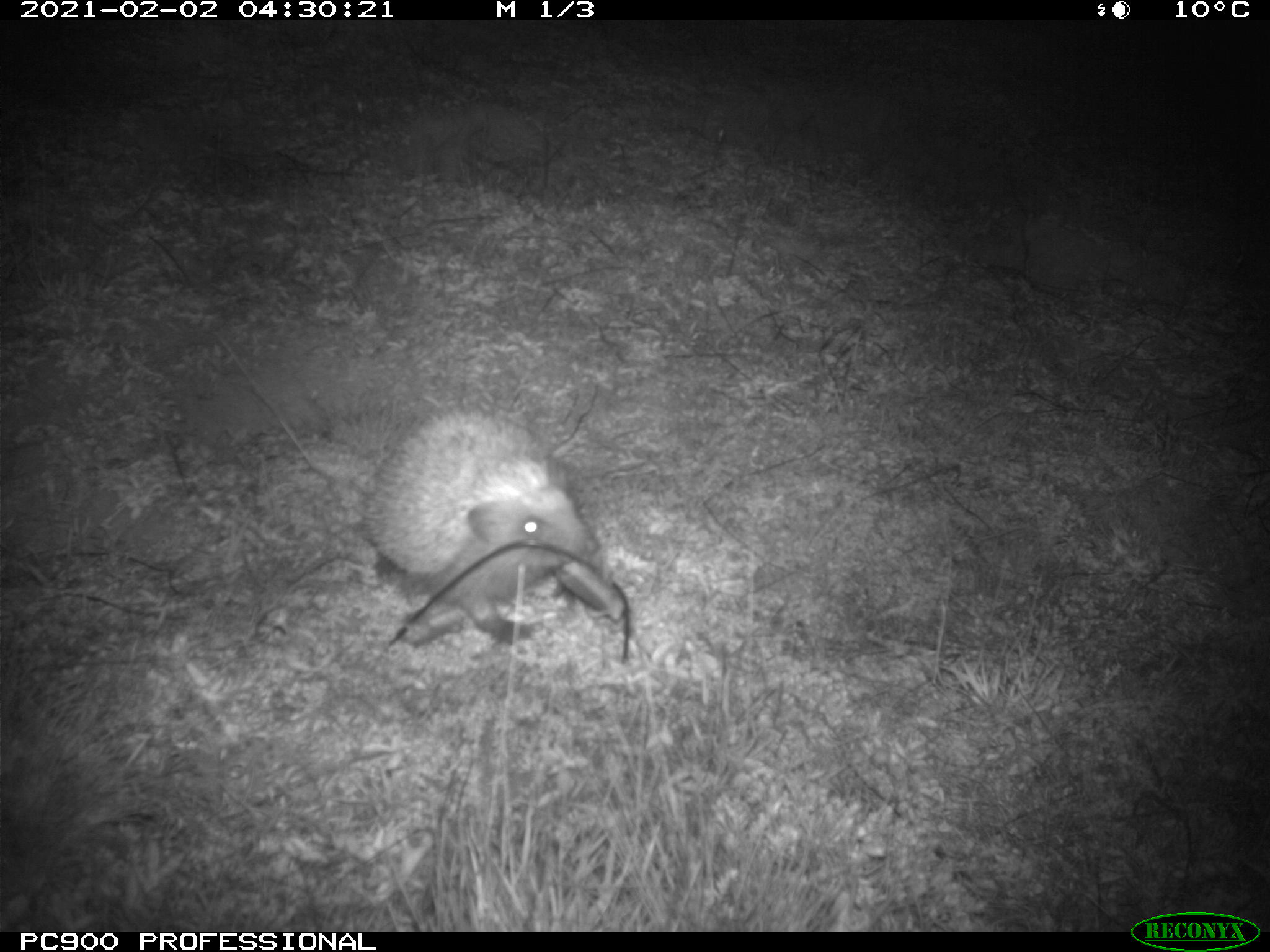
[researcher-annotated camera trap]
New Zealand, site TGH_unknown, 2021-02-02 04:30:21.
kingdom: Animalia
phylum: Chordata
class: Mammalia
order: Eulipotyphla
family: Erinaceidae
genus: Erinaceus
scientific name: Erinaceus europaeus europaeus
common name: european hedgehog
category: hedgehog